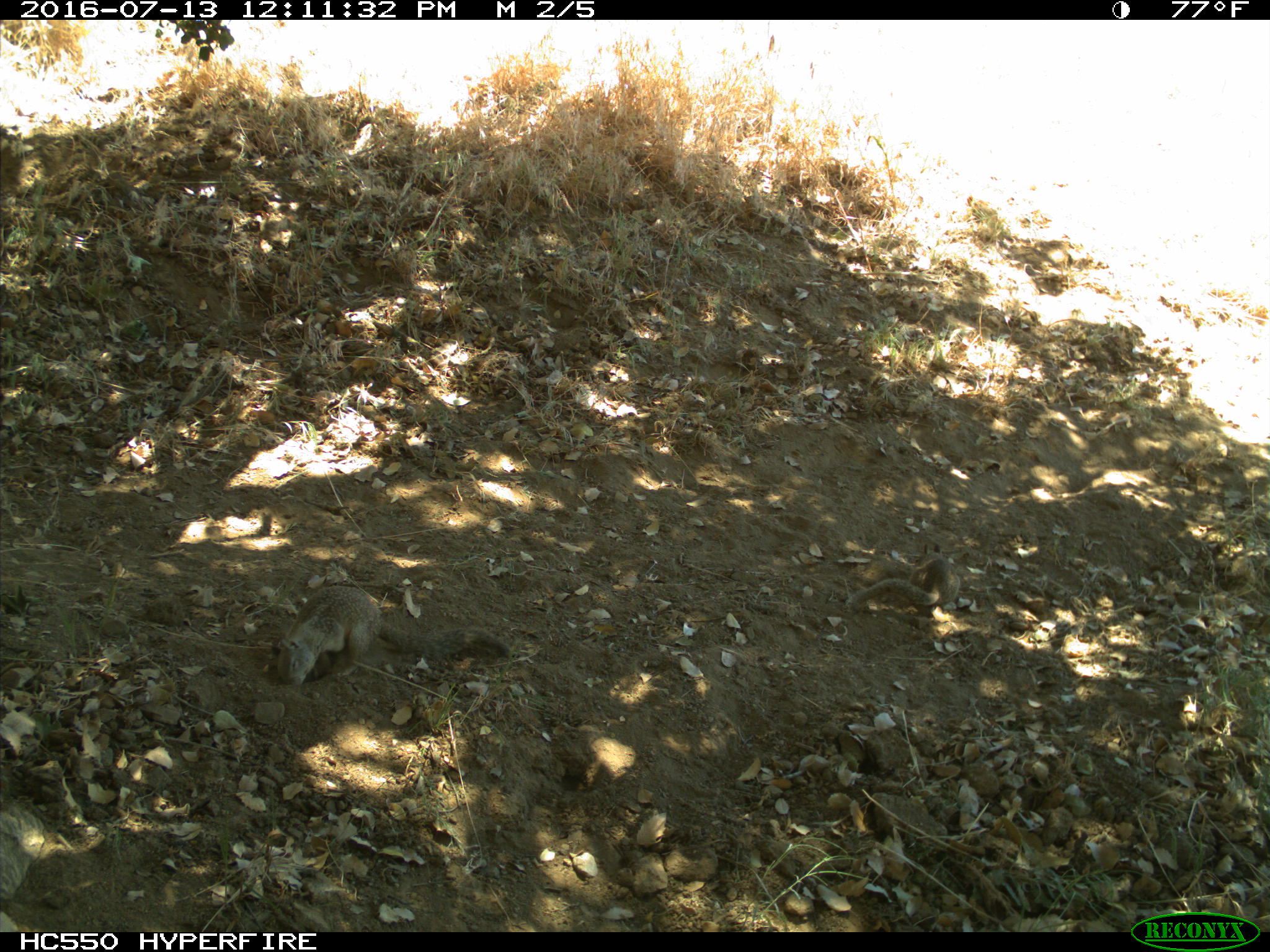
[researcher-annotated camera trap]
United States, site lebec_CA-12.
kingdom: Animalia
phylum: Chordata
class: Mammalia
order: Rodentia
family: Sciuridae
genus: Otospermophilus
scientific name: Otospermophilus beecheyi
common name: california ground squirrel